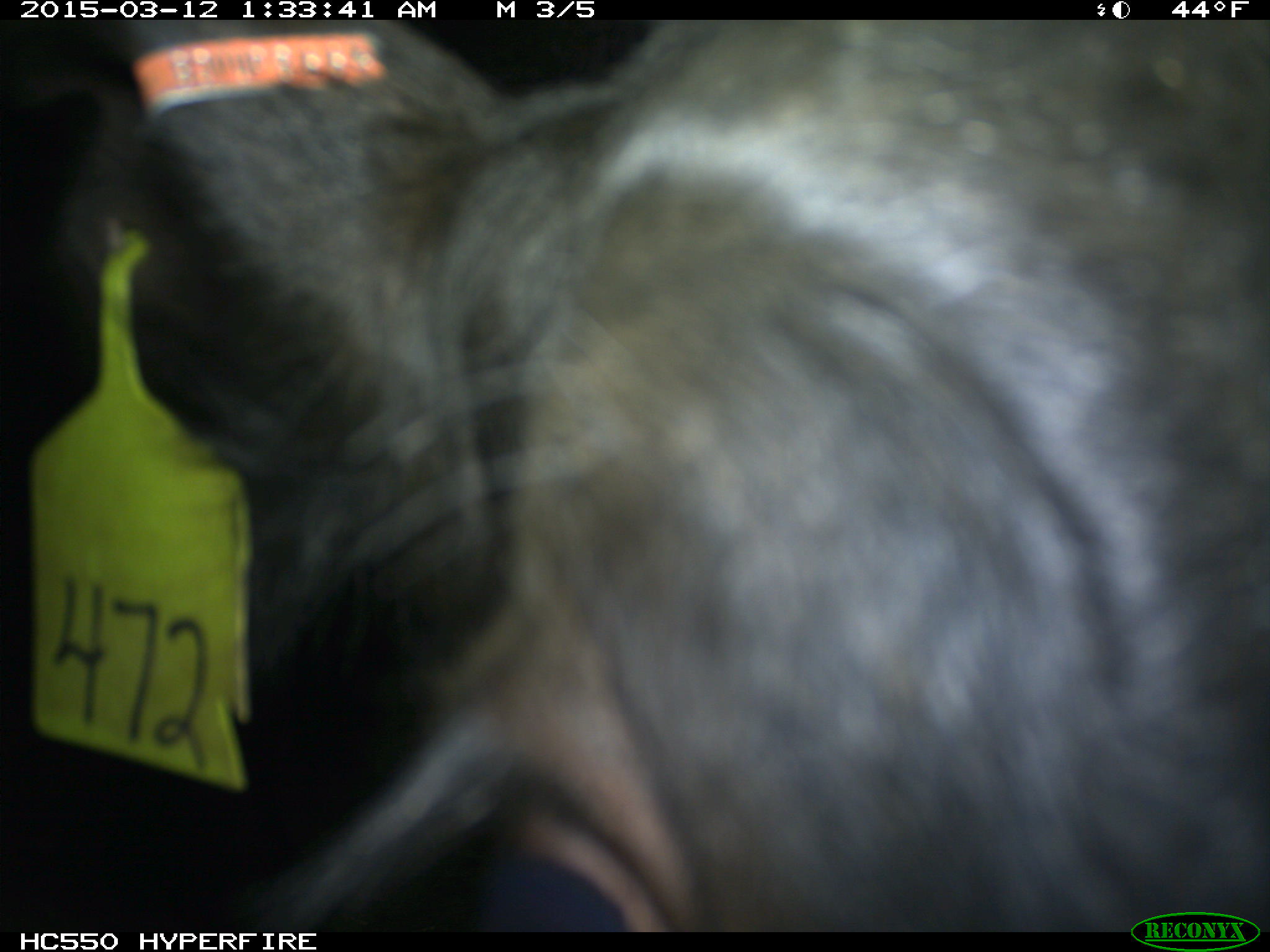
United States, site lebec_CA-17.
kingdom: Animalia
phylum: Chordata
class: Mammalia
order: Artiodactyla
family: Bovidae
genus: Bos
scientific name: Bos taurus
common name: domestic cow